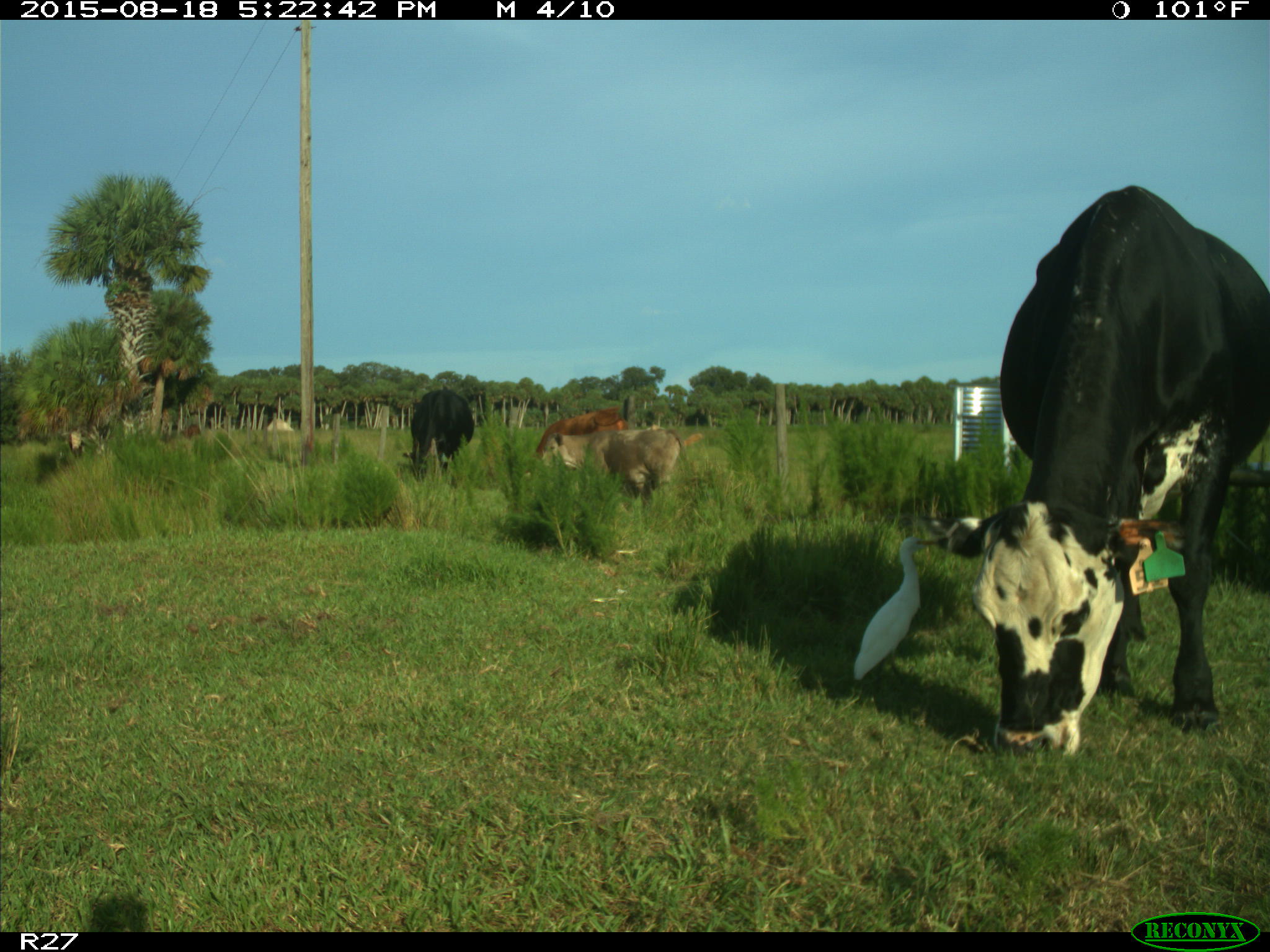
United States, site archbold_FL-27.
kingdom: Animalia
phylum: Chordata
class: Mammalia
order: Artiodactyla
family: Bovidae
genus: Bos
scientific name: Bos taurus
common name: domestic cow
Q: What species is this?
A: Bos taurus (domestic cow).